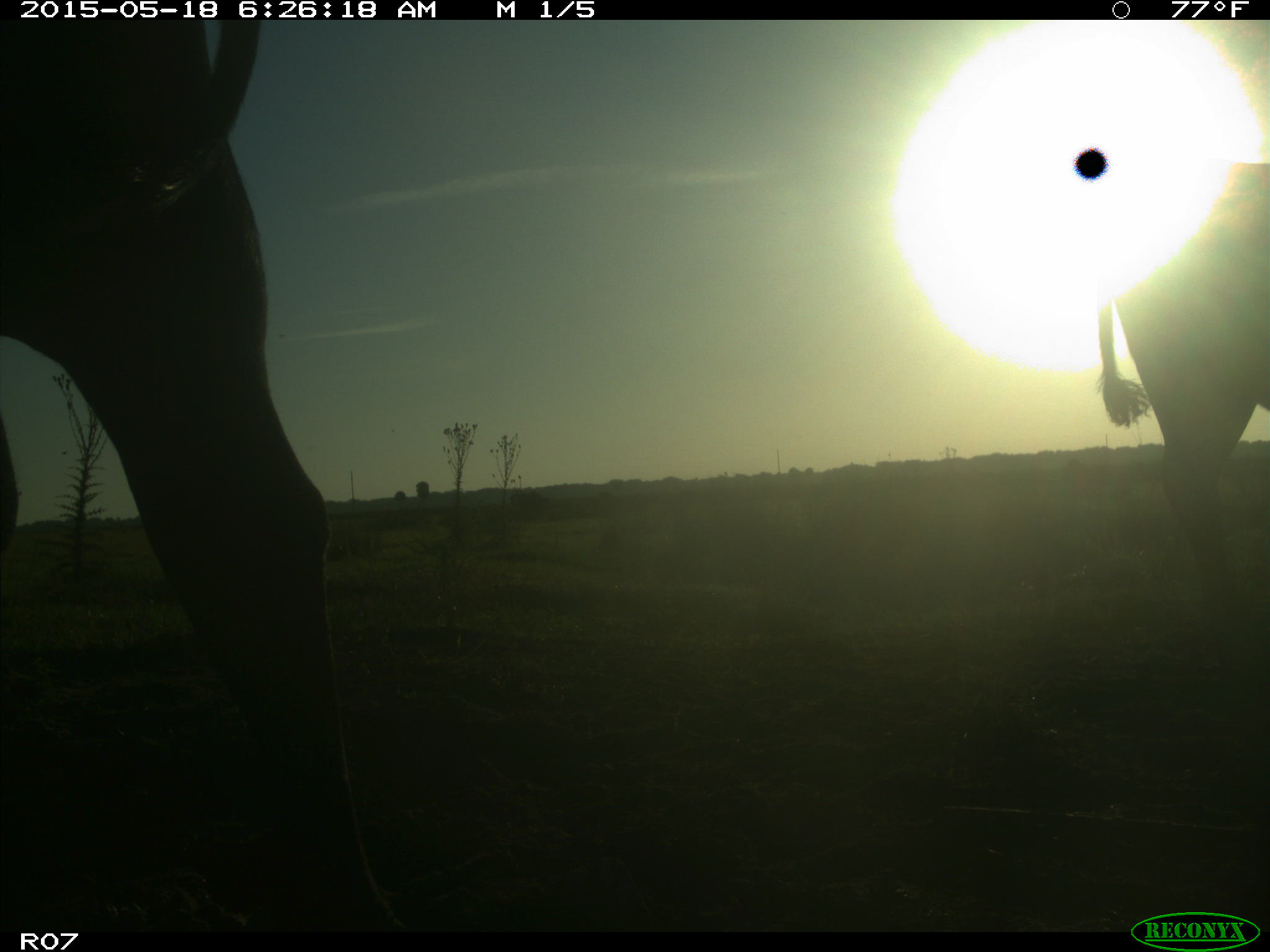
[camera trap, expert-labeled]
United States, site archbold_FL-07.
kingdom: Animalia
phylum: Chordata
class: Mammalia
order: Artiodactyla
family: Bovidae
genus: Bos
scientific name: Bos taurus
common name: domestic cow